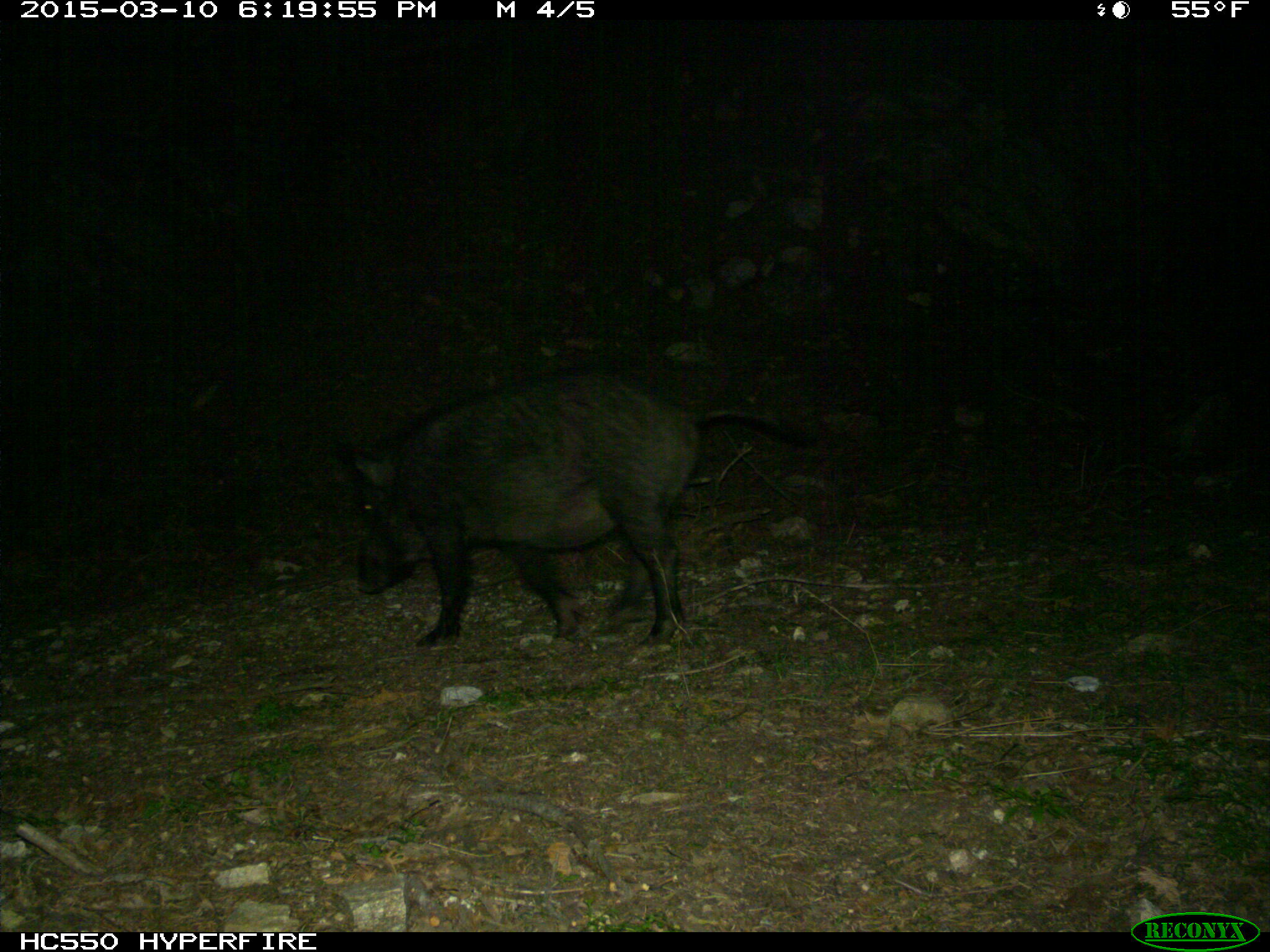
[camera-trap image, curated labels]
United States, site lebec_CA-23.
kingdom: Animalia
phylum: Chordata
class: Mammalia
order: Artiodactyla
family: Suidae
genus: Sus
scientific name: Sus scrofa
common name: wild boar